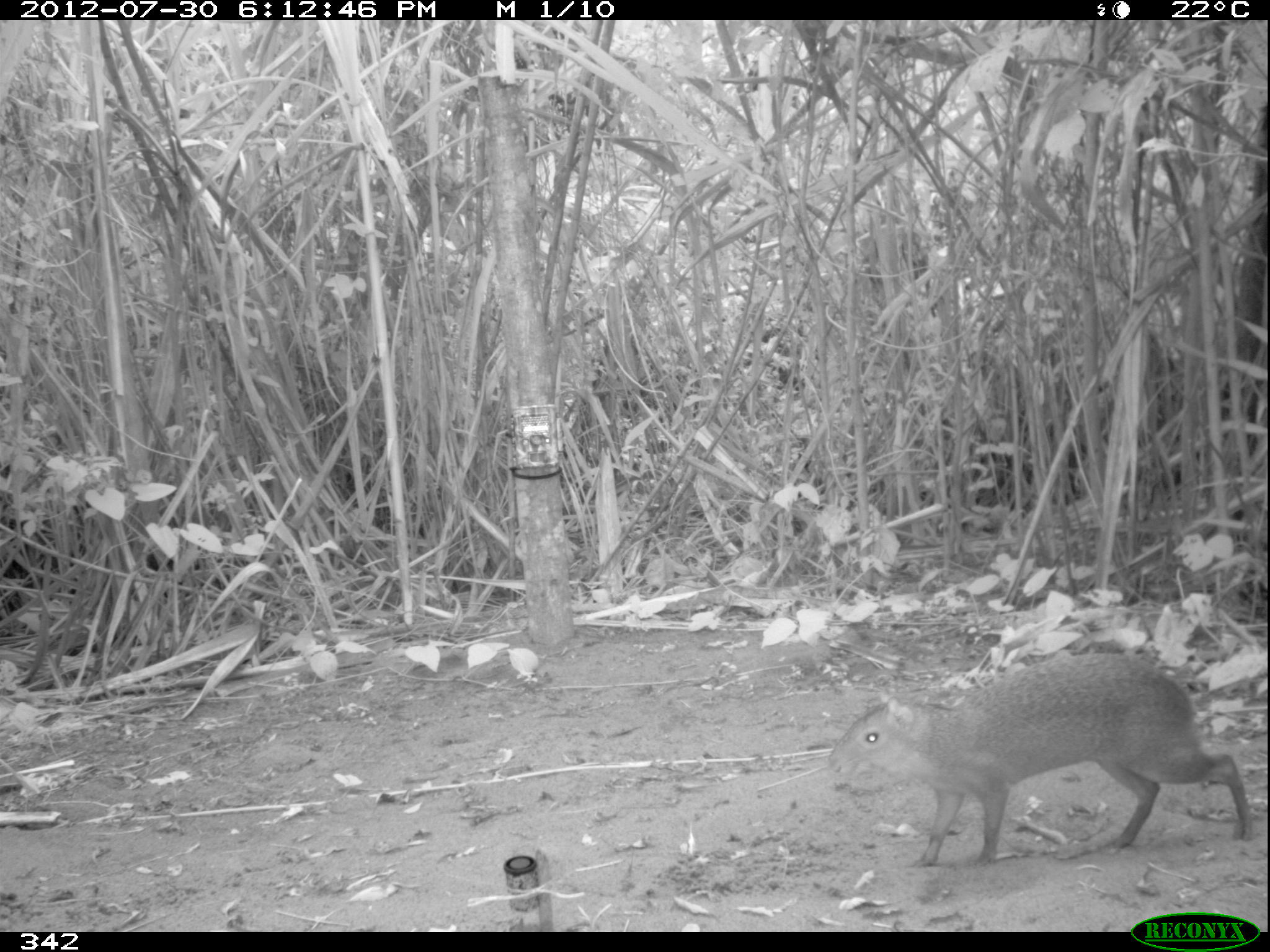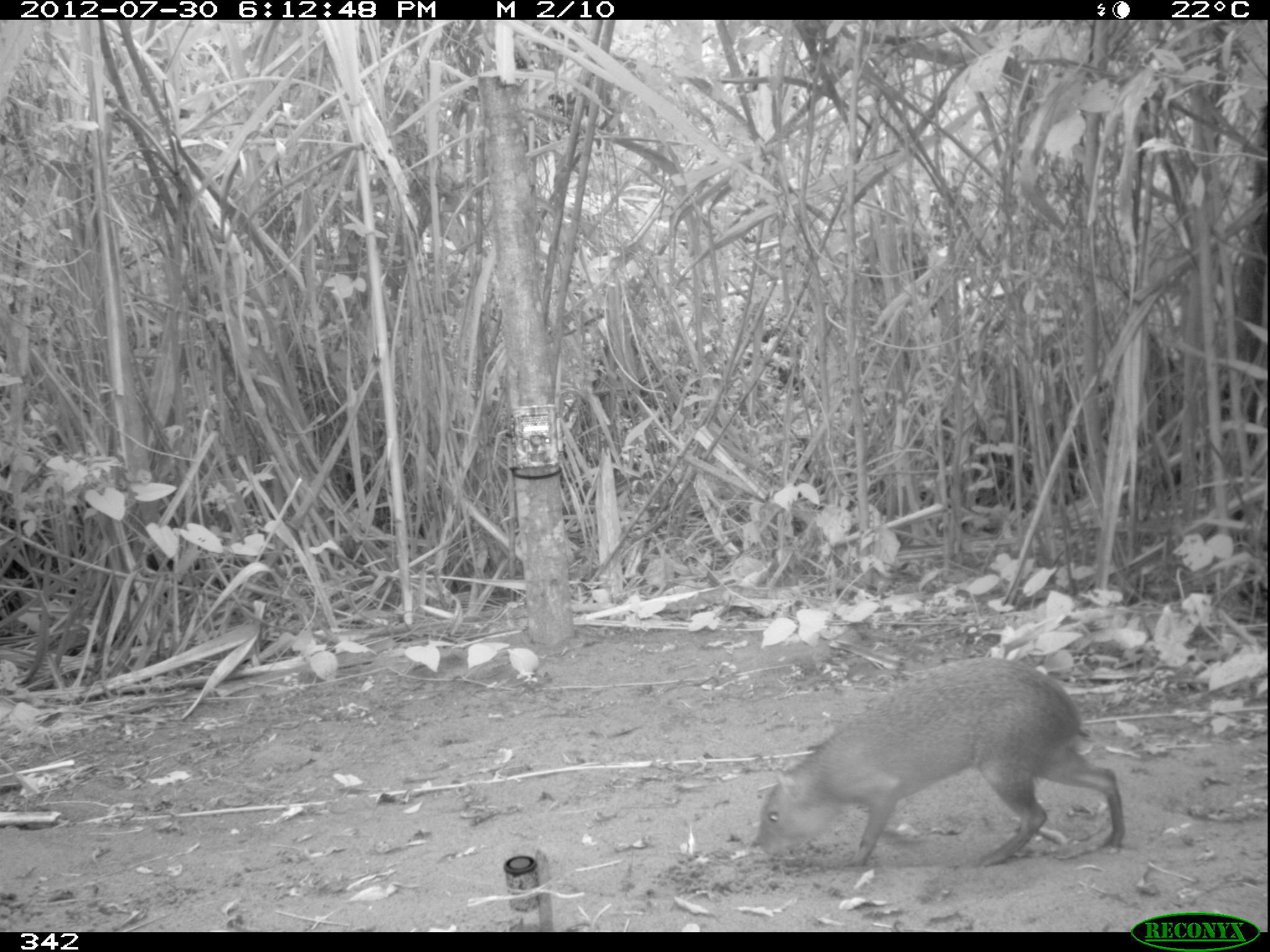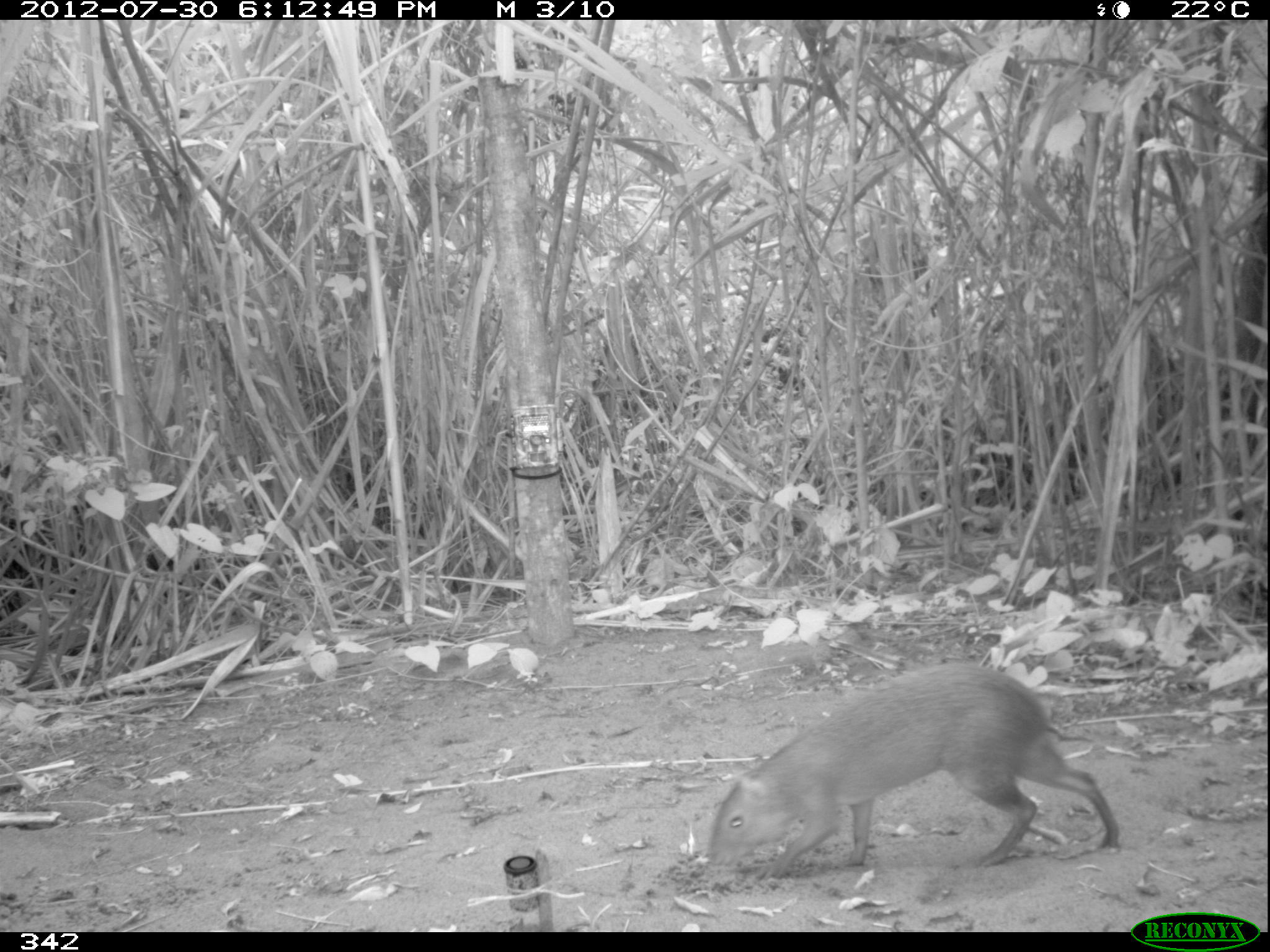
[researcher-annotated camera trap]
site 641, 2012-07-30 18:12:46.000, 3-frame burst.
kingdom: Animalia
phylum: Chordata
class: Mammalia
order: Rodentia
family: Dasyproctidae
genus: Dasyprocta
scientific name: Dasyprocta punctata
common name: central american agouti